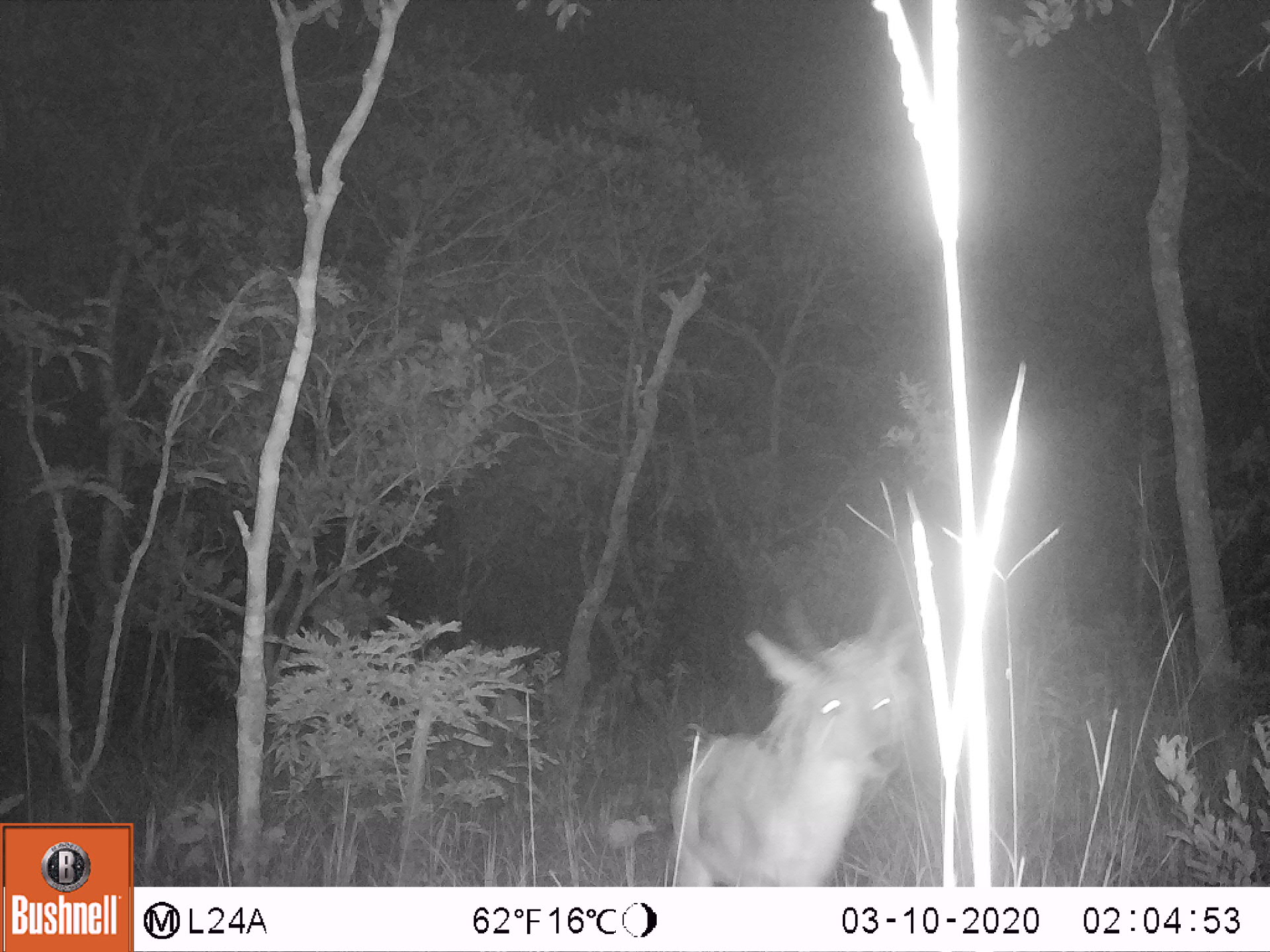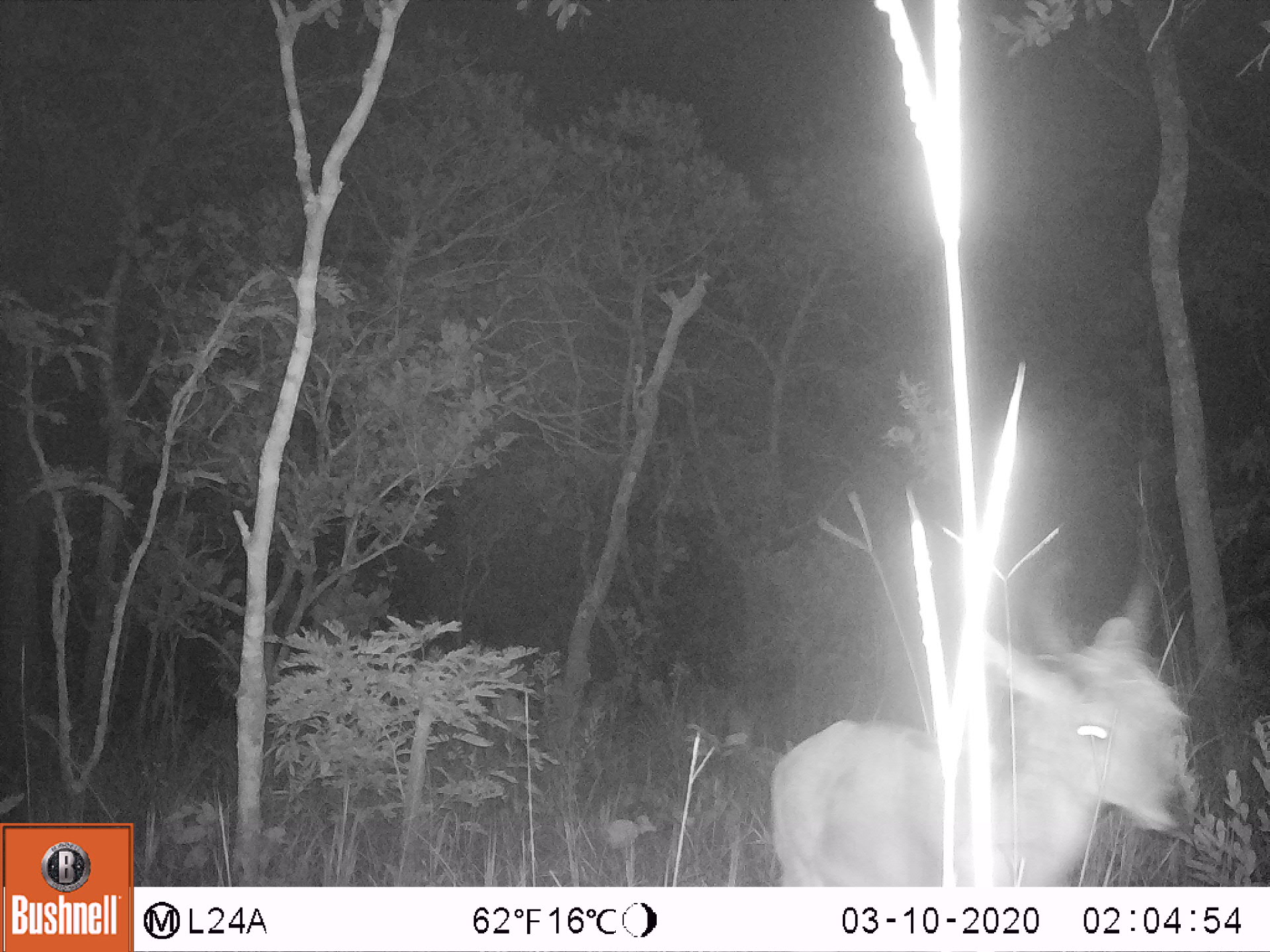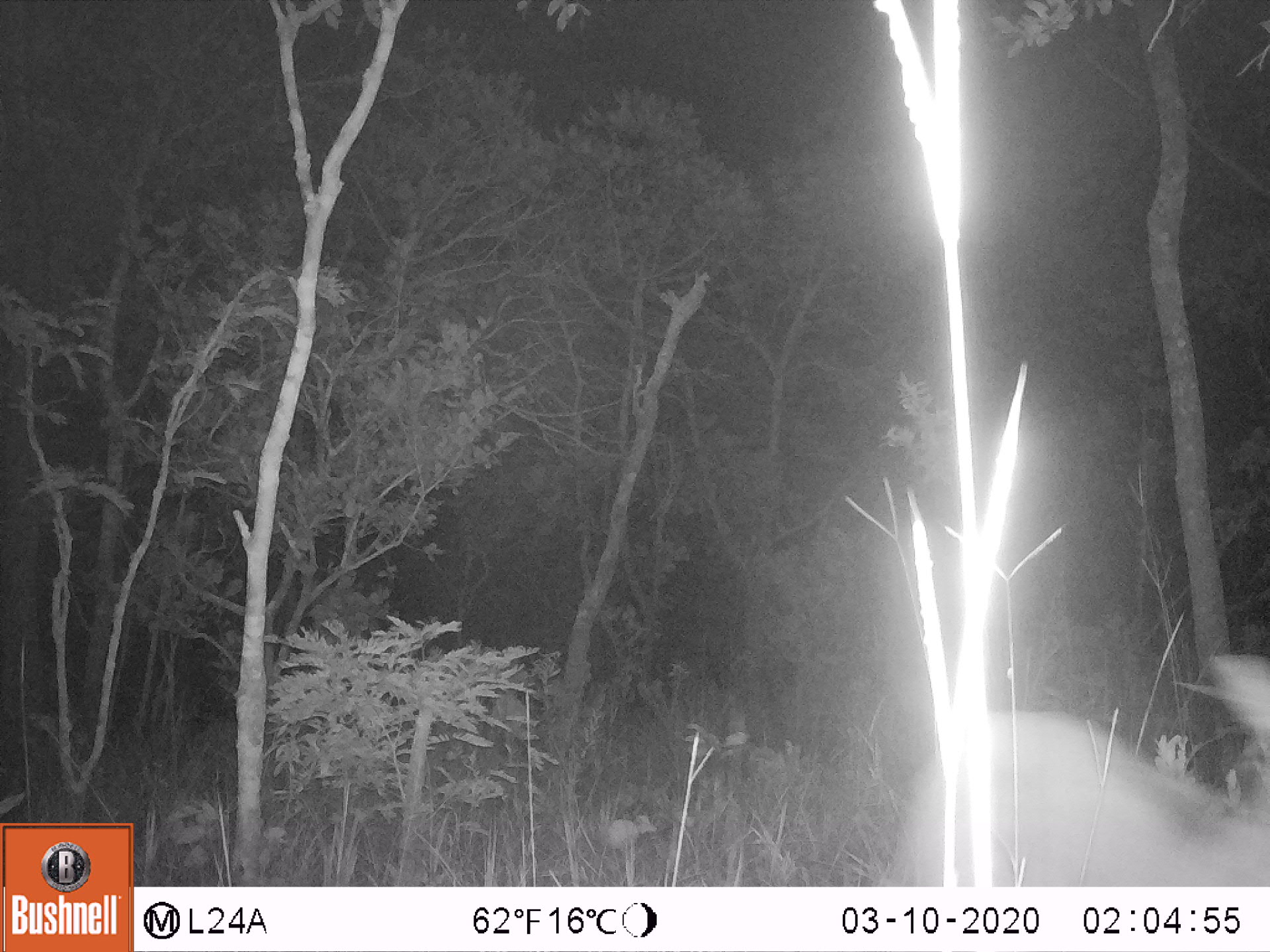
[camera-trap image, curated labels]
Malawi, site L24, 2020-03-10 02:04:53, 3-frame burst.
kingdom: Animalia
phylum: Chordata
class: Mammalia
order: Artiodactyla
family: Bovidae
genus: Redunca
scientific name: Redunca arundinum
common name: southern reedbuck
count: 1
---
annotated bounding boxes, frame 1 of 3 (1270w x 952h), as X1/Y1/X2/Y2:
southern reedbuck: 652/570/917/883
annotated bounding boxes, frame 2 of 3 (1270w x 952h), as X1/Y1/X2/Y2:
southern reedbuck: 771/567/1201/880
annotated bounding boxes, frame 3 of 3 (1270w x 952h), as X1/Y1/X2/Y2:
southern reedbuck: 897/641/1262/882